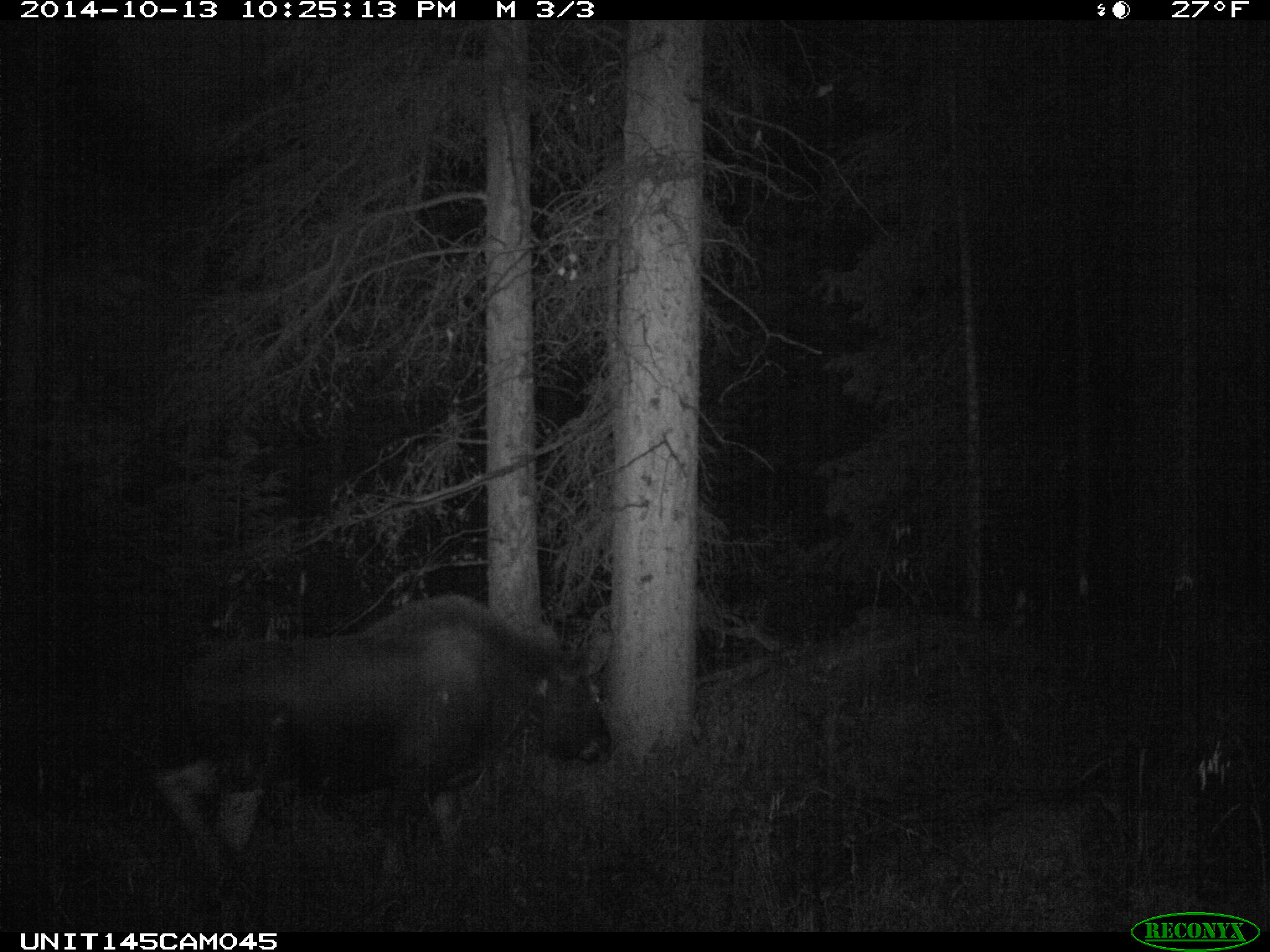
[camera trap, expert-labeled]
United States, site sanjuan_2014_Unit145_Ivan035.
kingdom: Animalia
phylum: Chordata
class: Mammalia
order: Artiodactyla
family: Cervidae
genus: Alces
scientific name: Alces alces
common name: moose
Alces alces (moose).